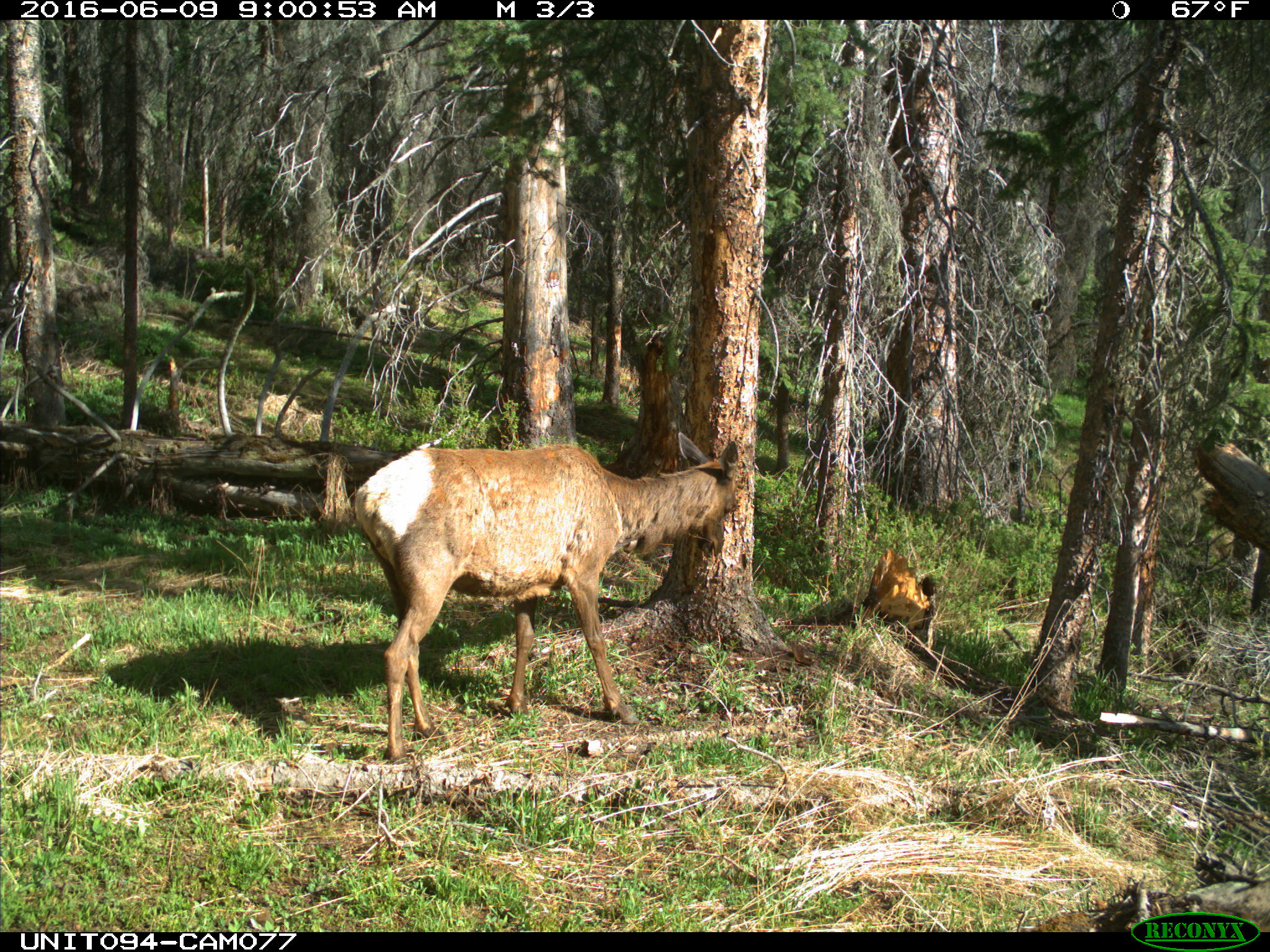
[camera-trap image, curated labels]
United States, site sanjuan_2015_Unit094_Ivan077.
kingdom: Animalia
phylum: Chordata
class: Mammalia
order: Artiodactyla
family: Cervidae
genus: Cervus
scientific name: Cervus elaphus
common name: red deer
Cervus elaphus (red deer).